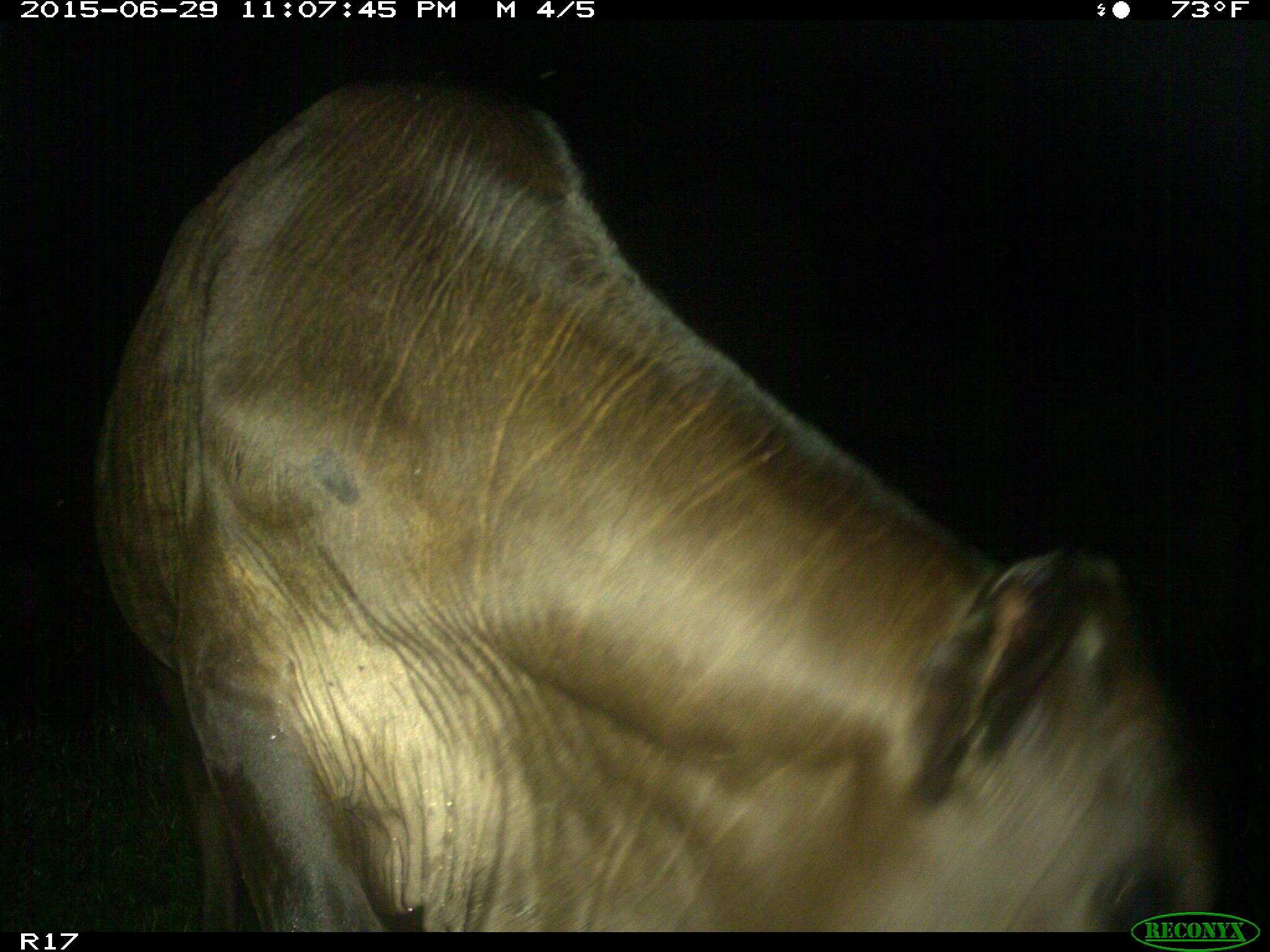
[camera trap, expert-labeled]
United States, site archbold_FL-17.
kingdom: Animalia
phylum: Chordata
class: Mammalia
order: Artiodactyla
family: Bovidae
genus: Bos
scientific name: Bos taurus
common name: domestic cow